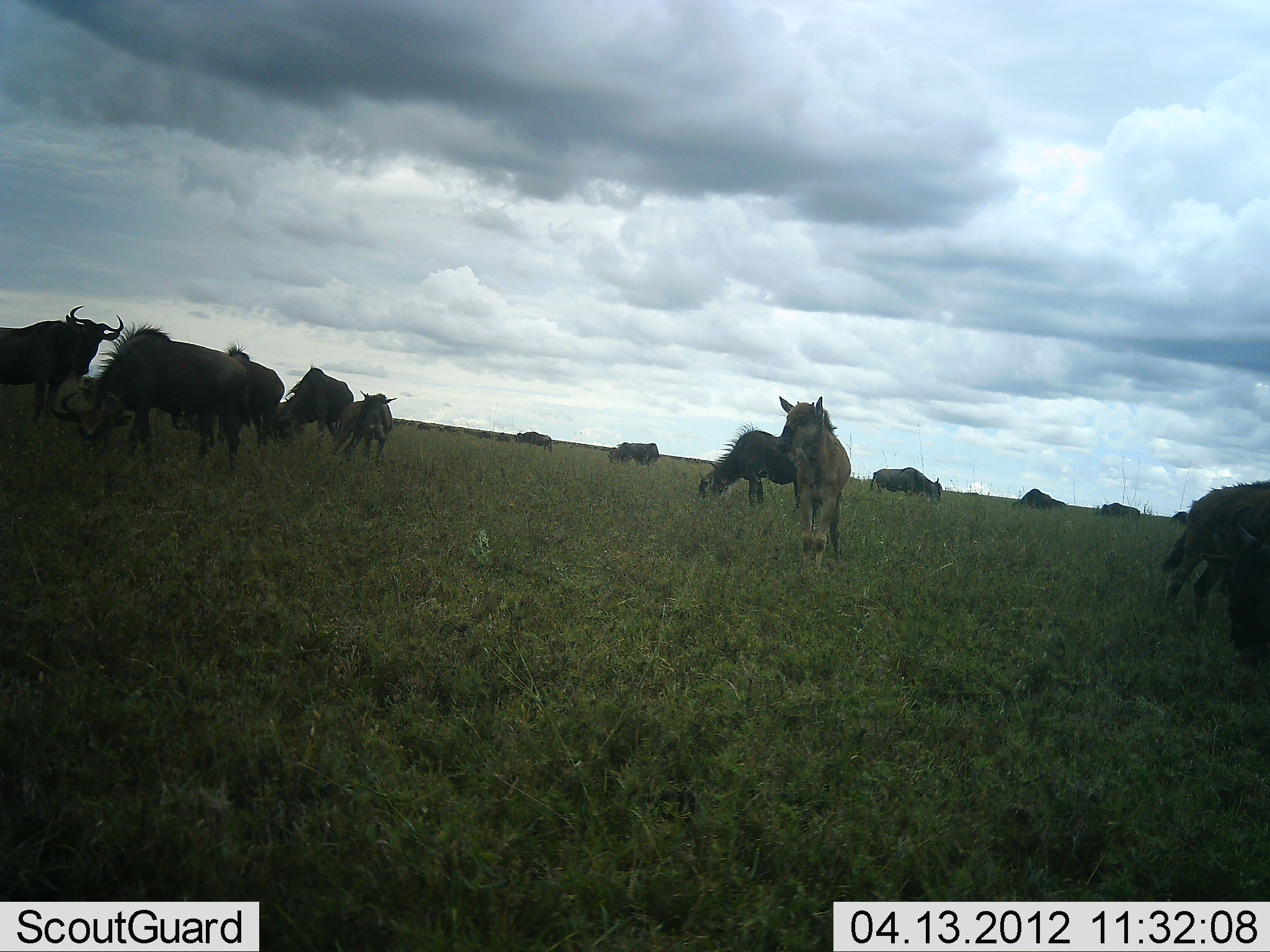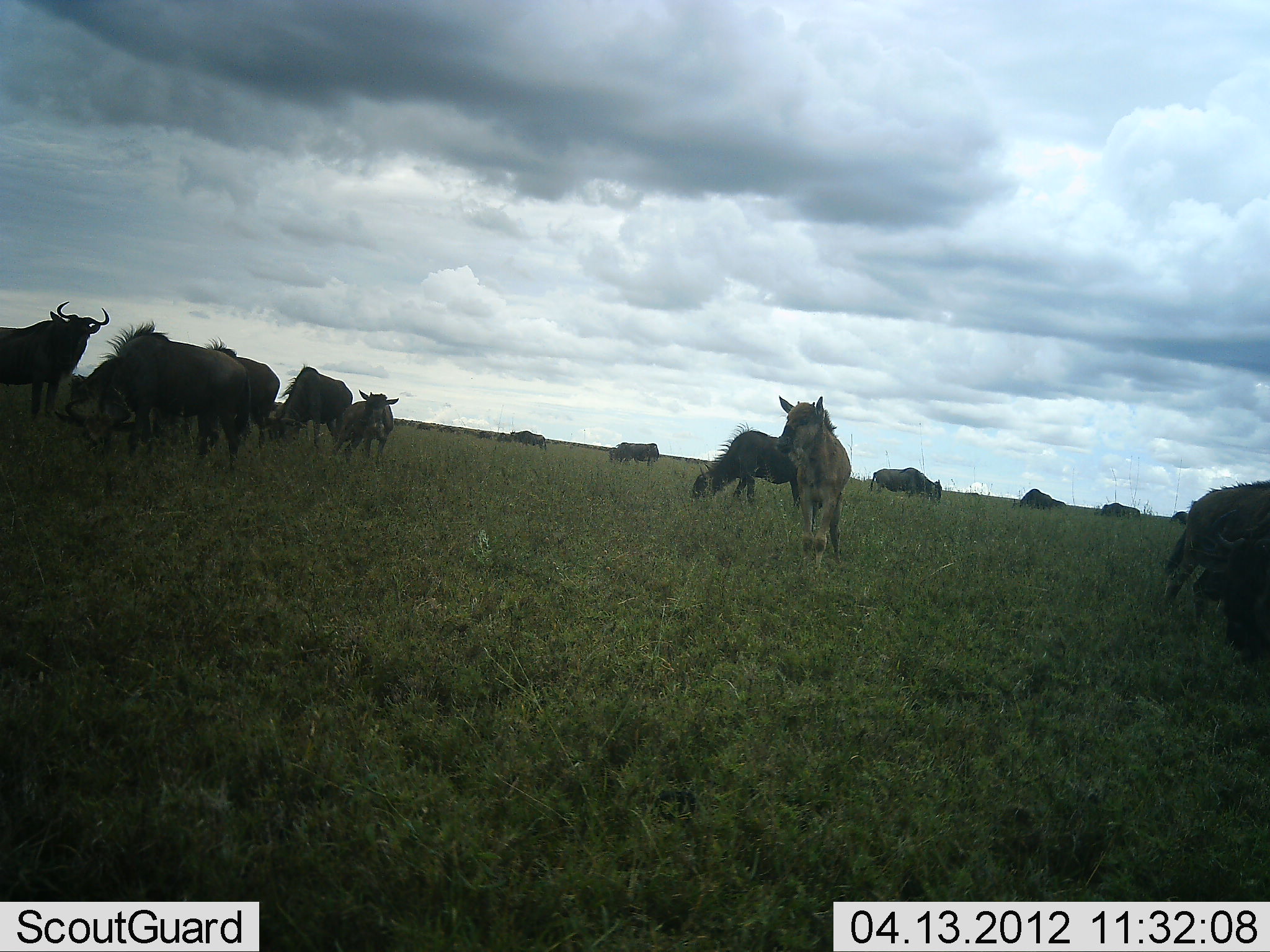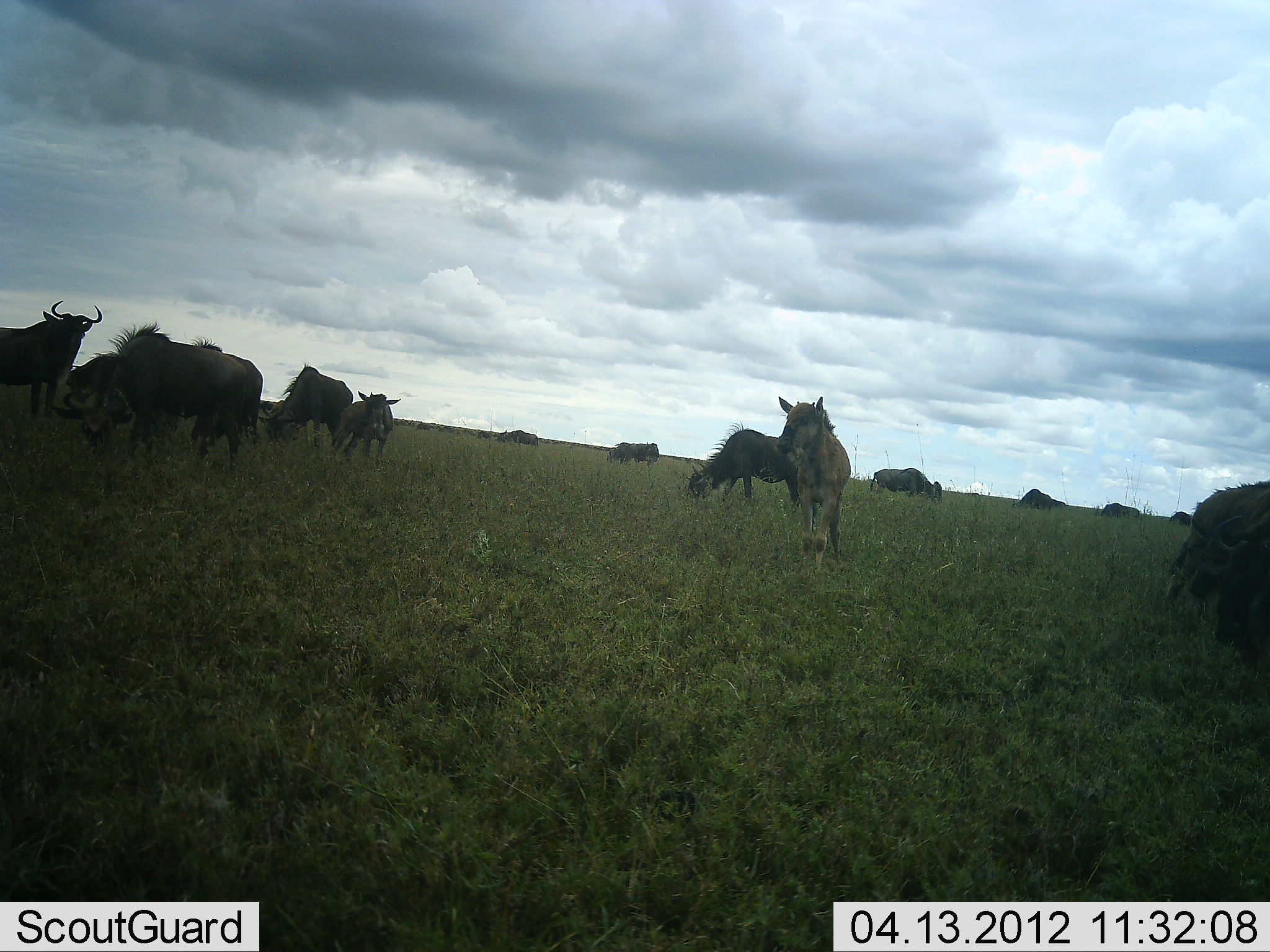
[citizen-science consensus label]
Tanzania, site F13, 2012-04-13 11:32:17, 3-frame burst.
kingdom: Animalia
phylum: Chordata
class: Mammalia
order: Artiodactyla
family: Bovidae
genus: Connochaetes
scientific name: Connochaetes taurinus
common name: blue wildebeest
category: wildebeest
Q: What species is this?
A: Wildebeest (blue wildebeest) (Connochaetes taurinus).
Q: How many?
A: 11-50.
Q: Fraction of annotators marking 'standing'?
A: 79%.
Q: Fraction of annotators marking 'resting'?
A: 5%.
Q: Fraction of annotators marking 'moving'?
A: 21%.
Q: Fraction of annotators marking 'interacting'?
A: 0%.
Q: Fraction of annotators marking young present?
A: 42%.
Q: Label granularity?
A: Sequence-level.